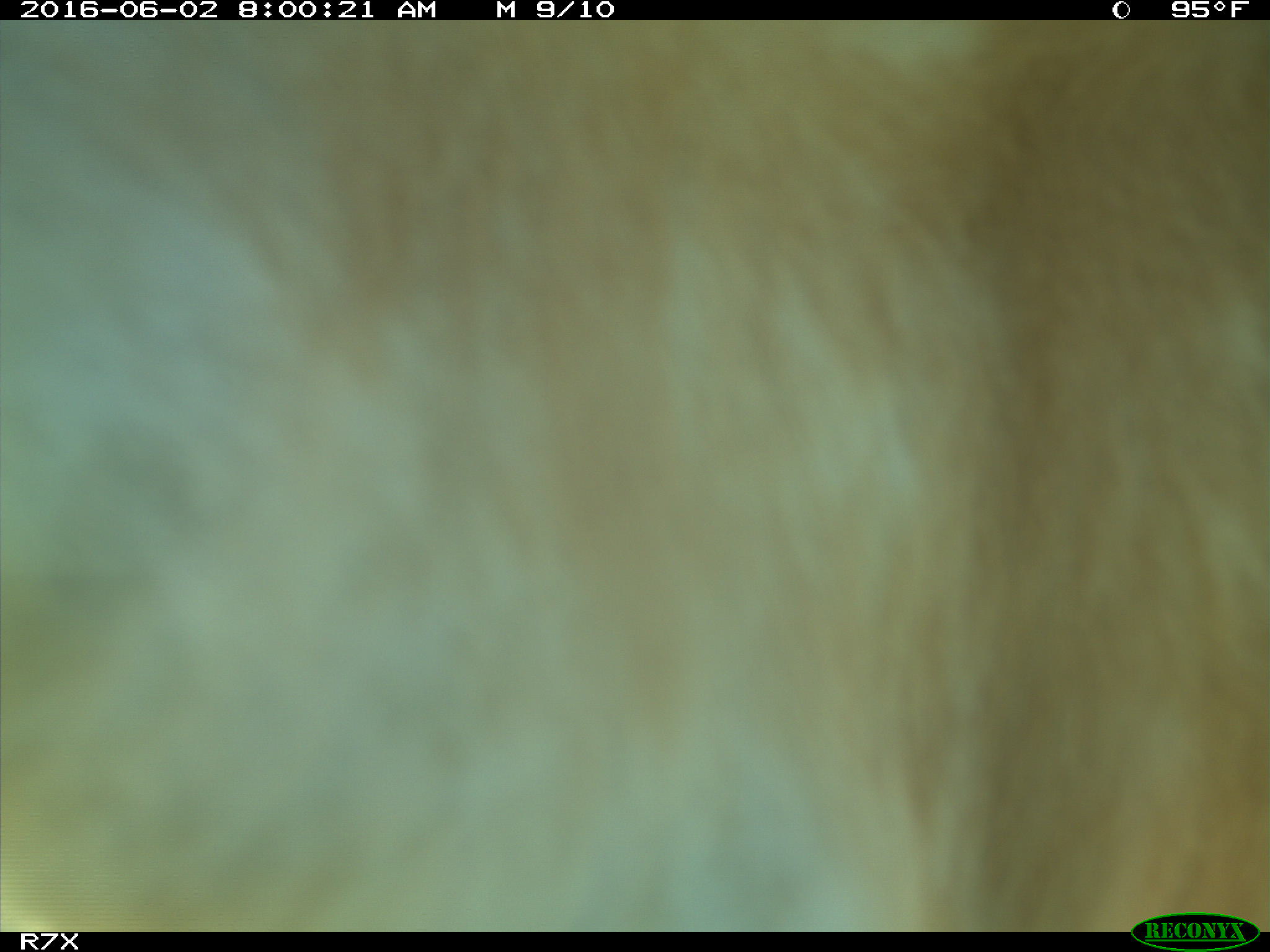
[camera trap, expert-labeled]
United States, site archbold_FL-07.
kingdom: Animalia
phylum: Chordata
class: Mammalia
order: Artiodactyla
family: Bovidae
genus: Bos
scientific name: Bos taurus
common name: domestic cow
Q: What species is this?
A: Bos taurus (domestic cow).